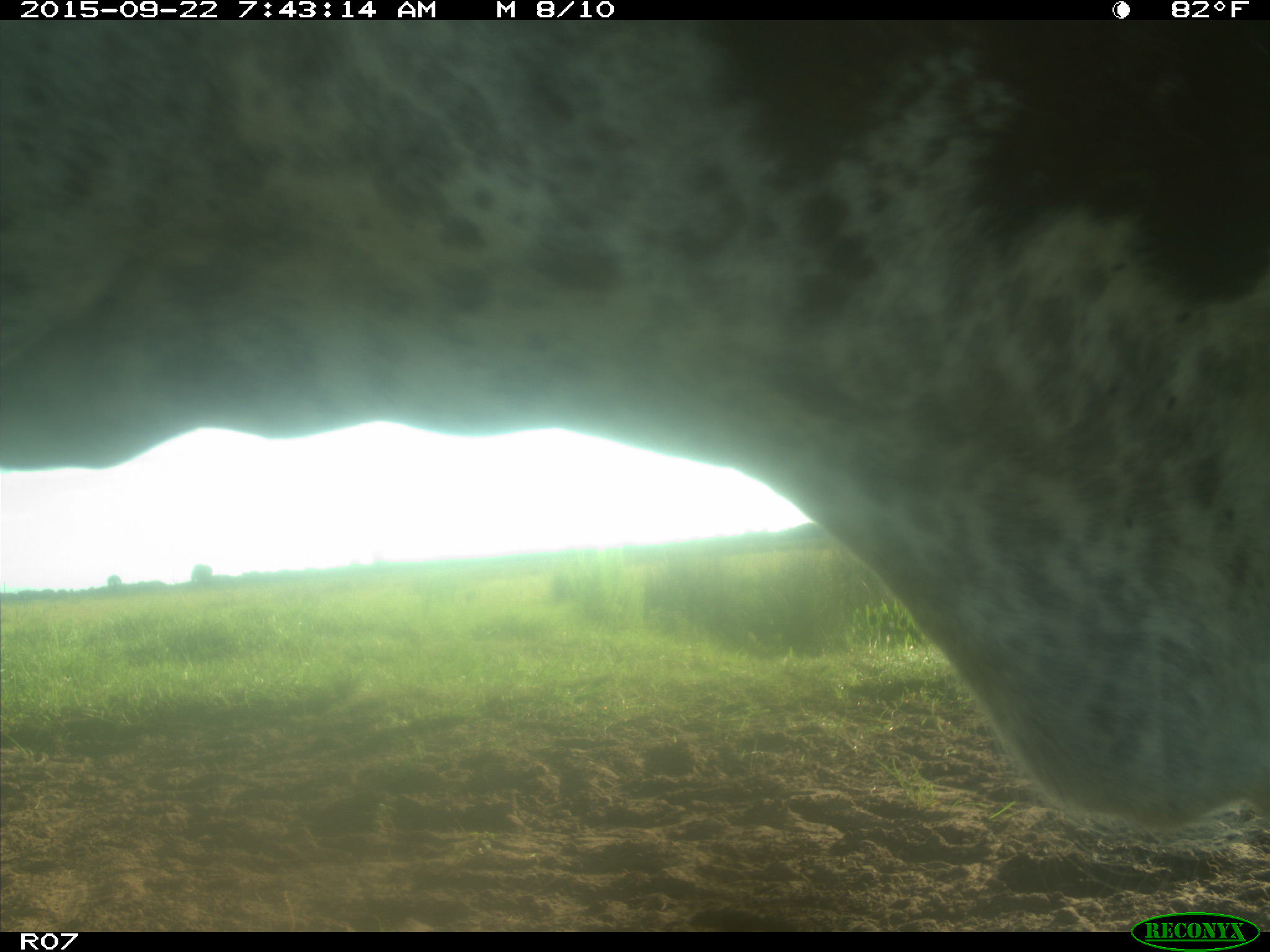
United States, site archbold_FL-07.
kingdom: Animalia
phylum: Chordata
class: Mammalia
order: Artiodactyla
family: Bovidae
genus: Bos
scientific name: Bos taurus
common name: domestic cow